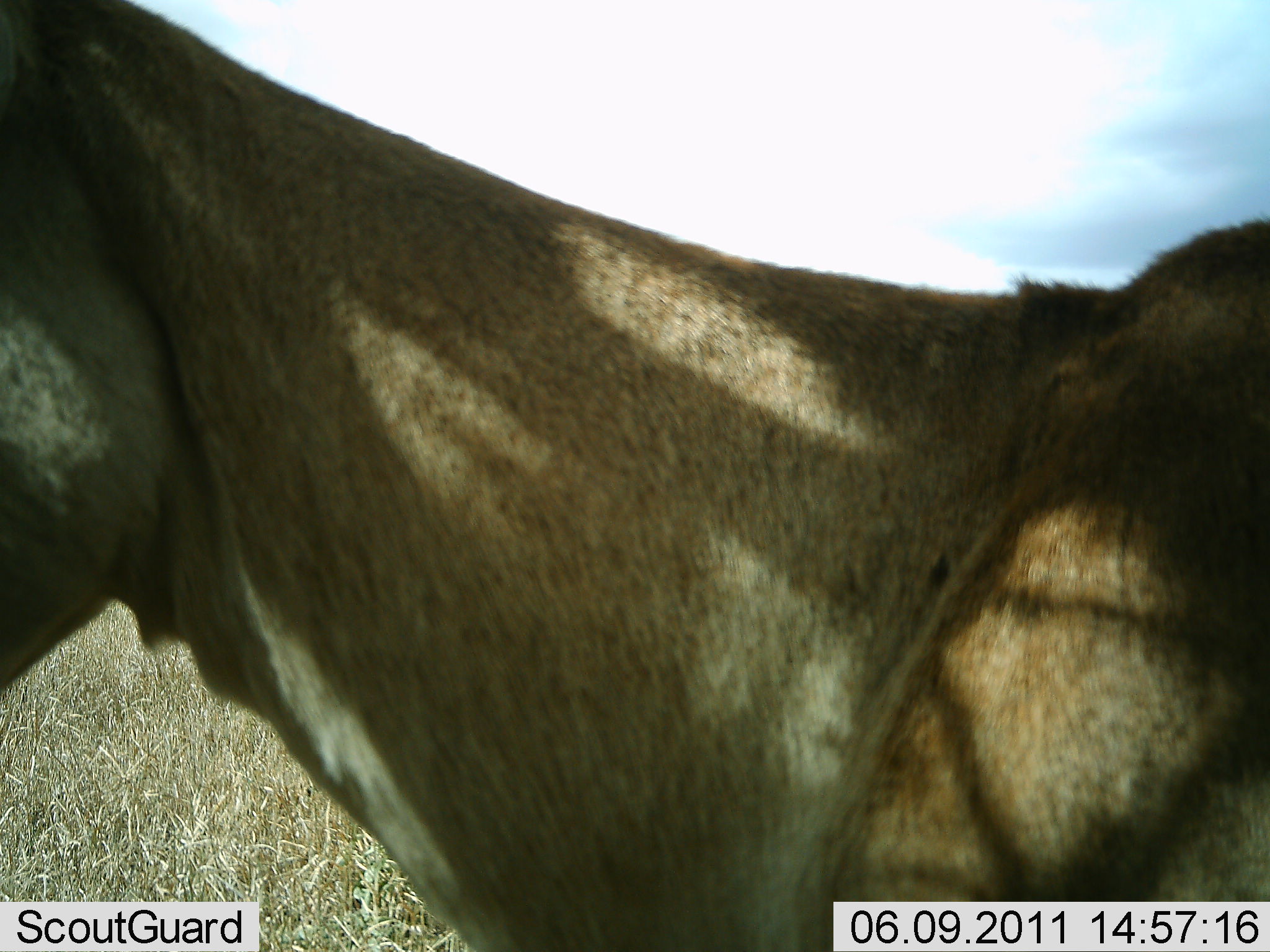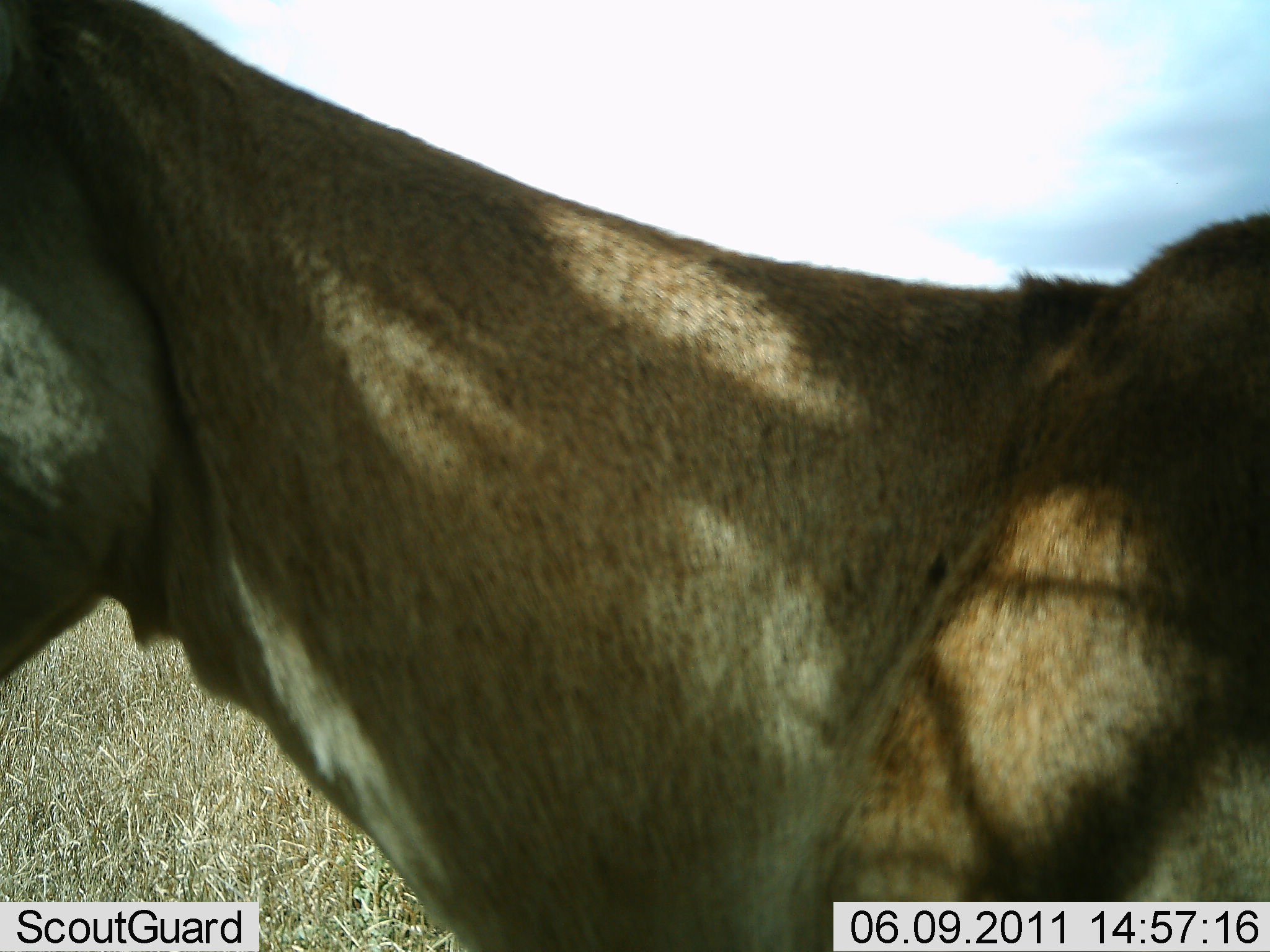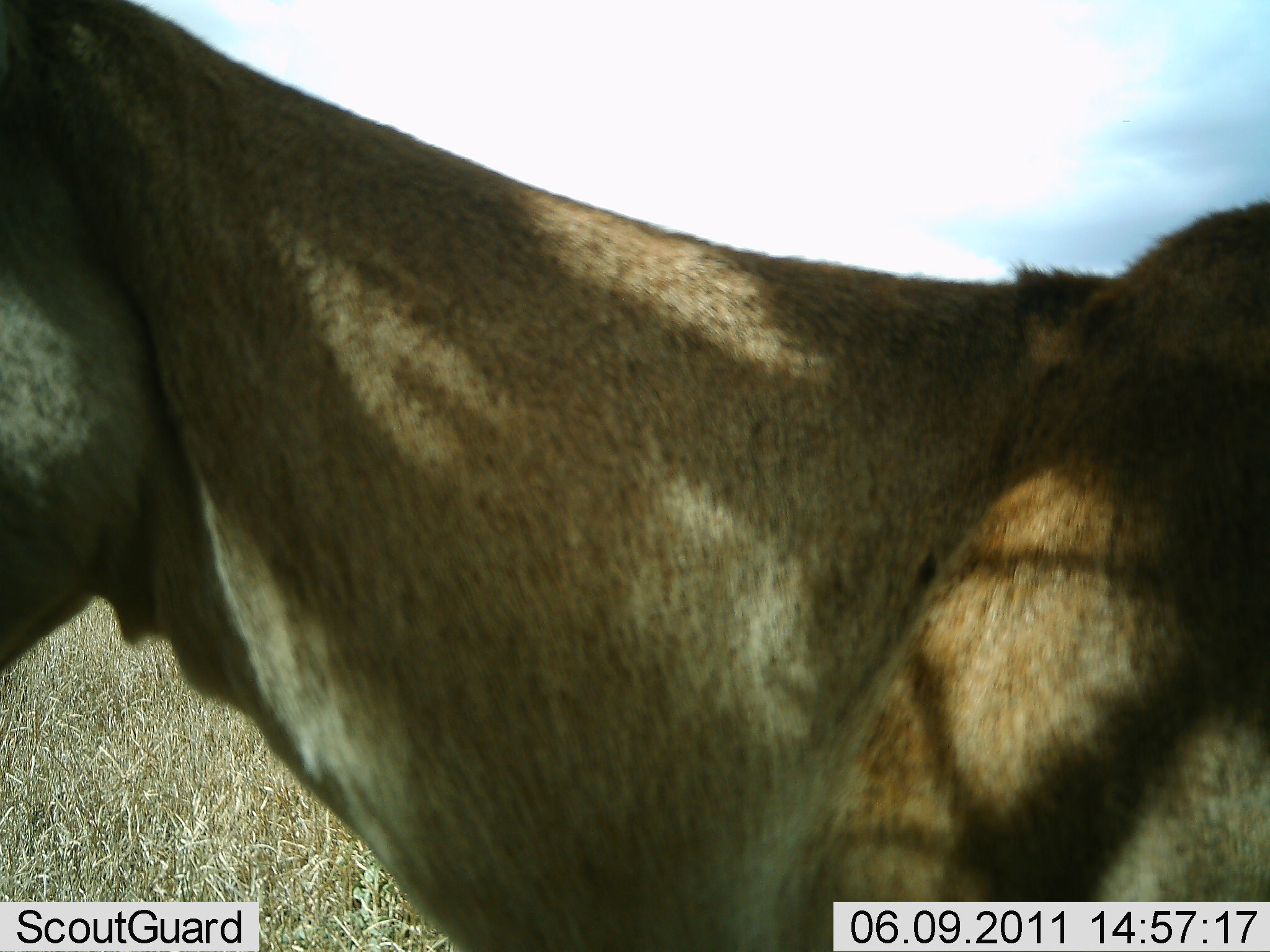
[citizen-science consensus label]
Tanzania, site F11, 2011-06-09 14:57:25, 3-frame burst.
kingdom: Animalia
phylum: Chordata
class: Mammalia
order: Artiodactyla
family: Bovidae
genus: Alcelaphus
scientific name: Alcelaphus buselaphus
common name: hartebeest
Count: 1.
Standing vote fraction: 83%.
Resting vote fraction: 17%.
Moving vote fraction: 0%.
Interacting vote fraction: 0%.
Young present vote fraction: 0%.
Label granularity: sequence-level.